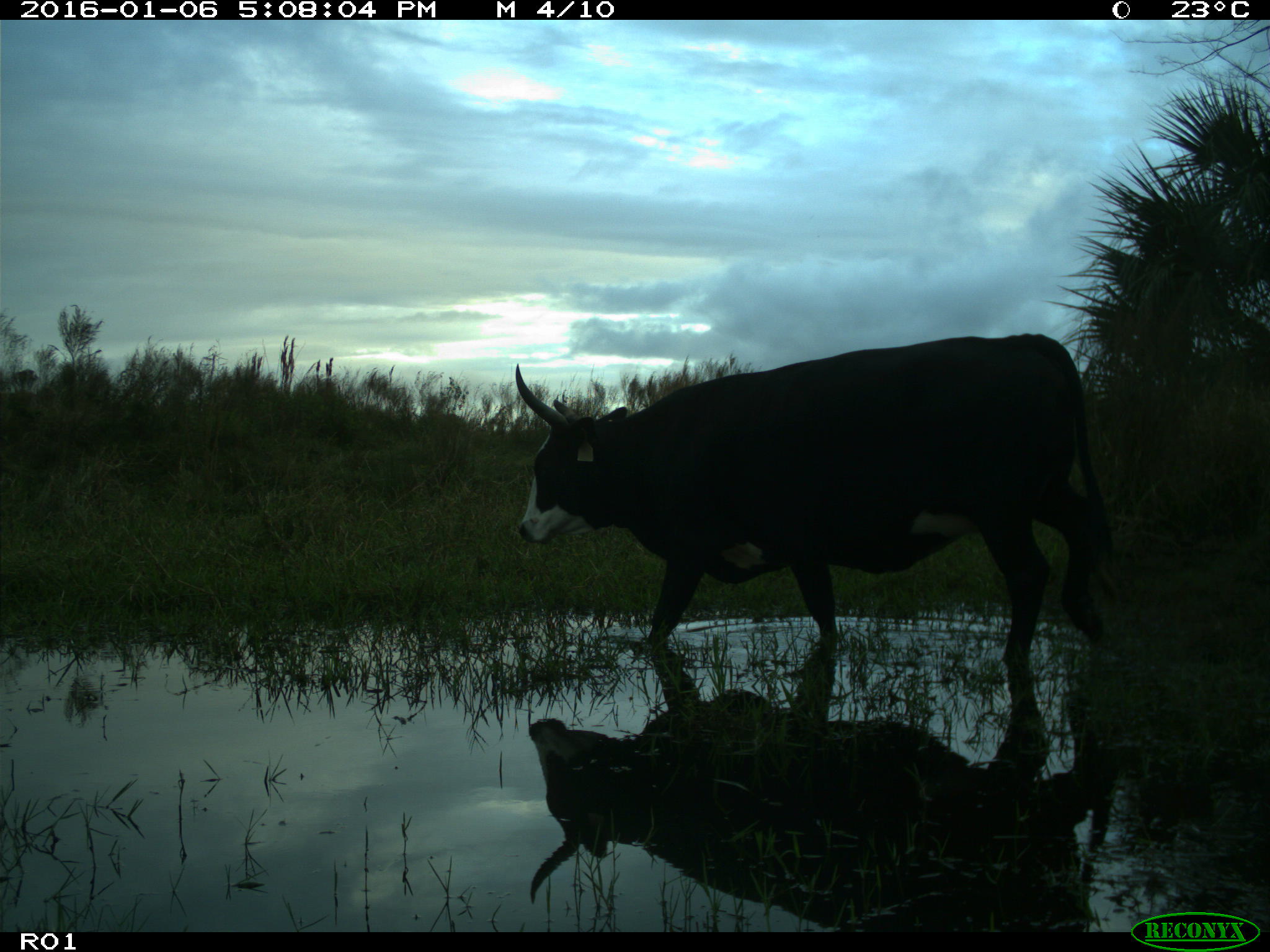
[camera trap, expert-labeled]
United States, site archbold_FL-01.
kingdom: Animalia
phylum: Chordata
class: Mammalia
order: Artiodactyla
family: Bovidae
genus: Bos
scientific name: Bos taurus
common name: domestic cow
Bos taurus (domestic cow).